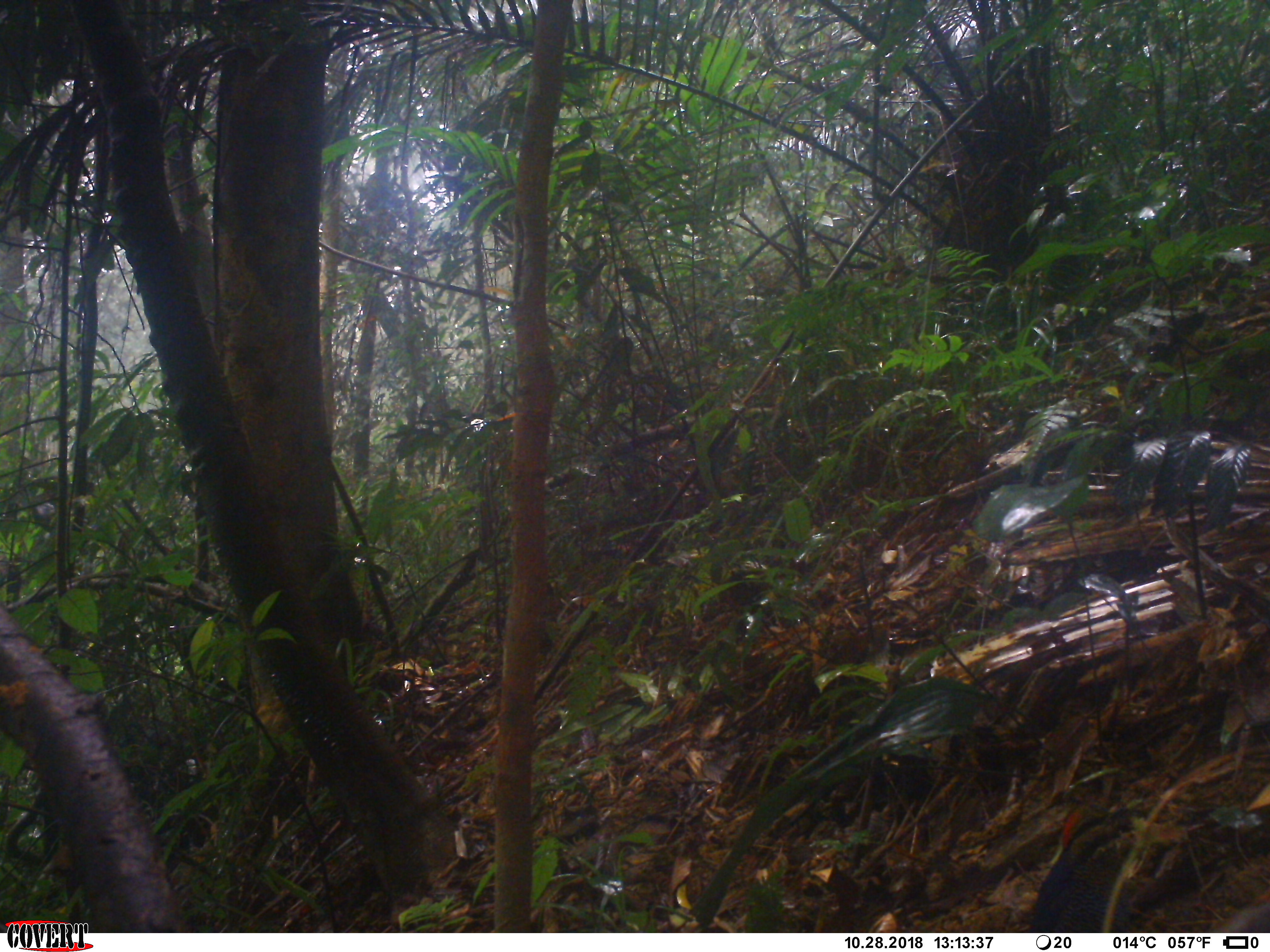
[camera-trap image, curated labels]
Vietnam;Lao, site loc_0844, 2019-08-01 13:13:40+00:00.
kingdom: Animalia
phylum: Chordata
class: Aves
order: Passeriformes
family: Pittidae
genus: Hydrornis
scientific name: Hydrornis cyaneus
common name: blue pitta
Blue pitta (Hydrornis cyaneus). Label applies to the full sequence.